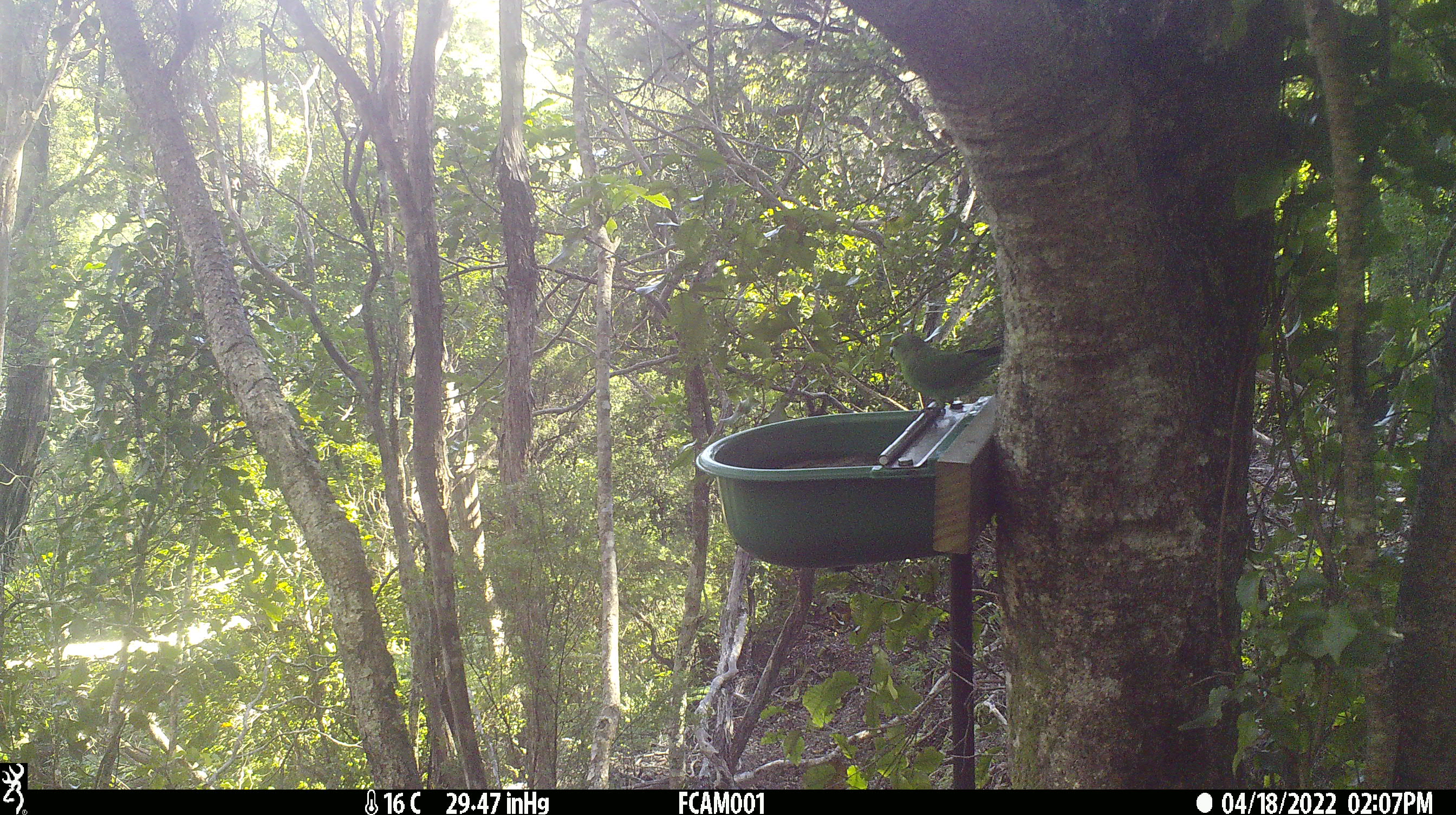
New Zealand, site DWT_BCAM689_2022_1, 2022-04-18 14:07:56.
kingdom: Animalia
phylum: Chordata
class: Aves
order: Psittaciformes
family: Psittaculidae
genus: Cyanoramphus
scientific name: Cyanoramphus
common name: parakeet